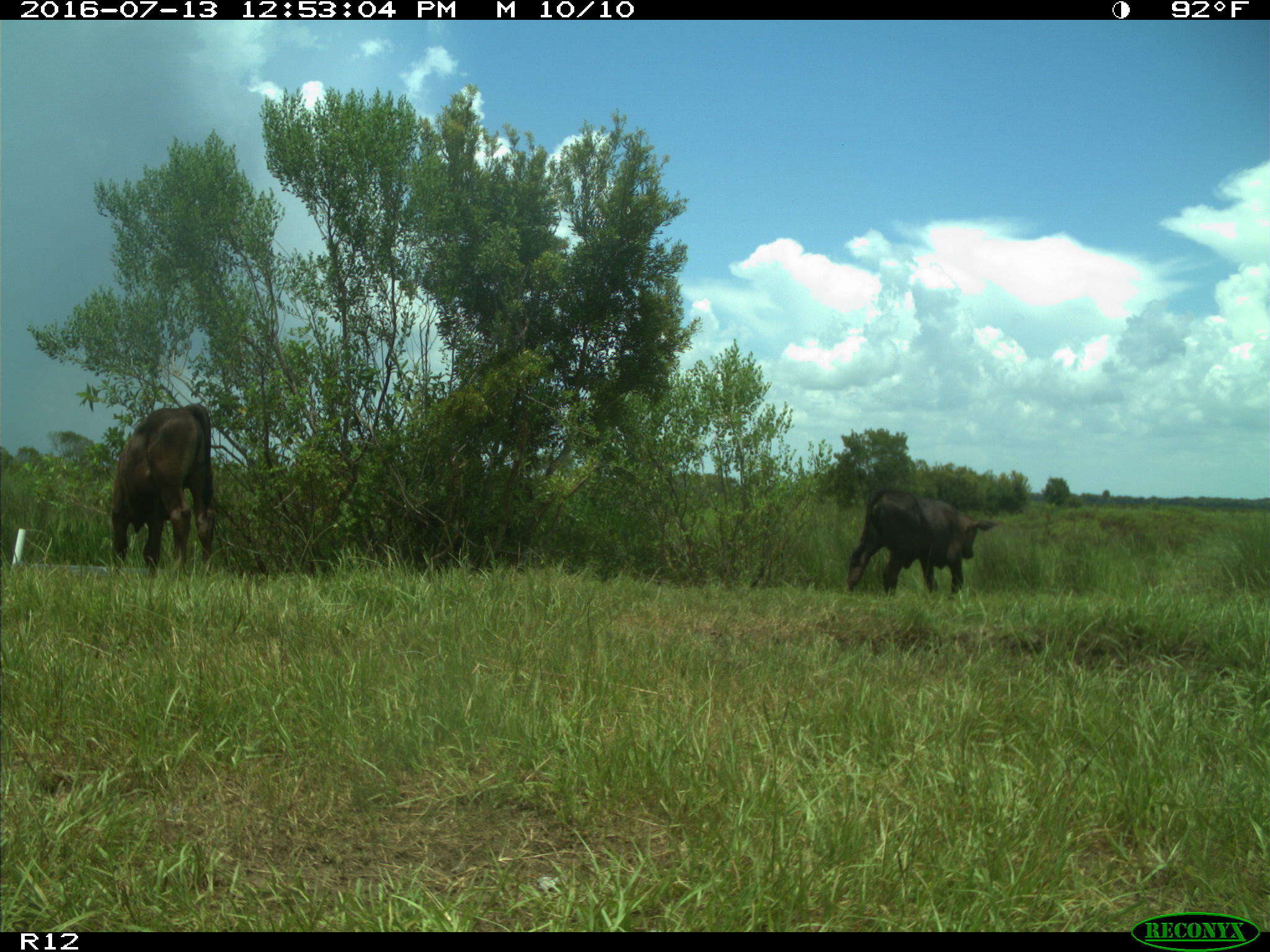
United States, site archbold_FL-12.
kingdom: Animalia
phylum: Chordata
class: Mammalia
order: Artiodactyla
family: Bovidae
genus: Bos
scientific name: Bos taurus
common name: domestic cow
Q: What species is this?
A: Bos taurus (domestic cow).